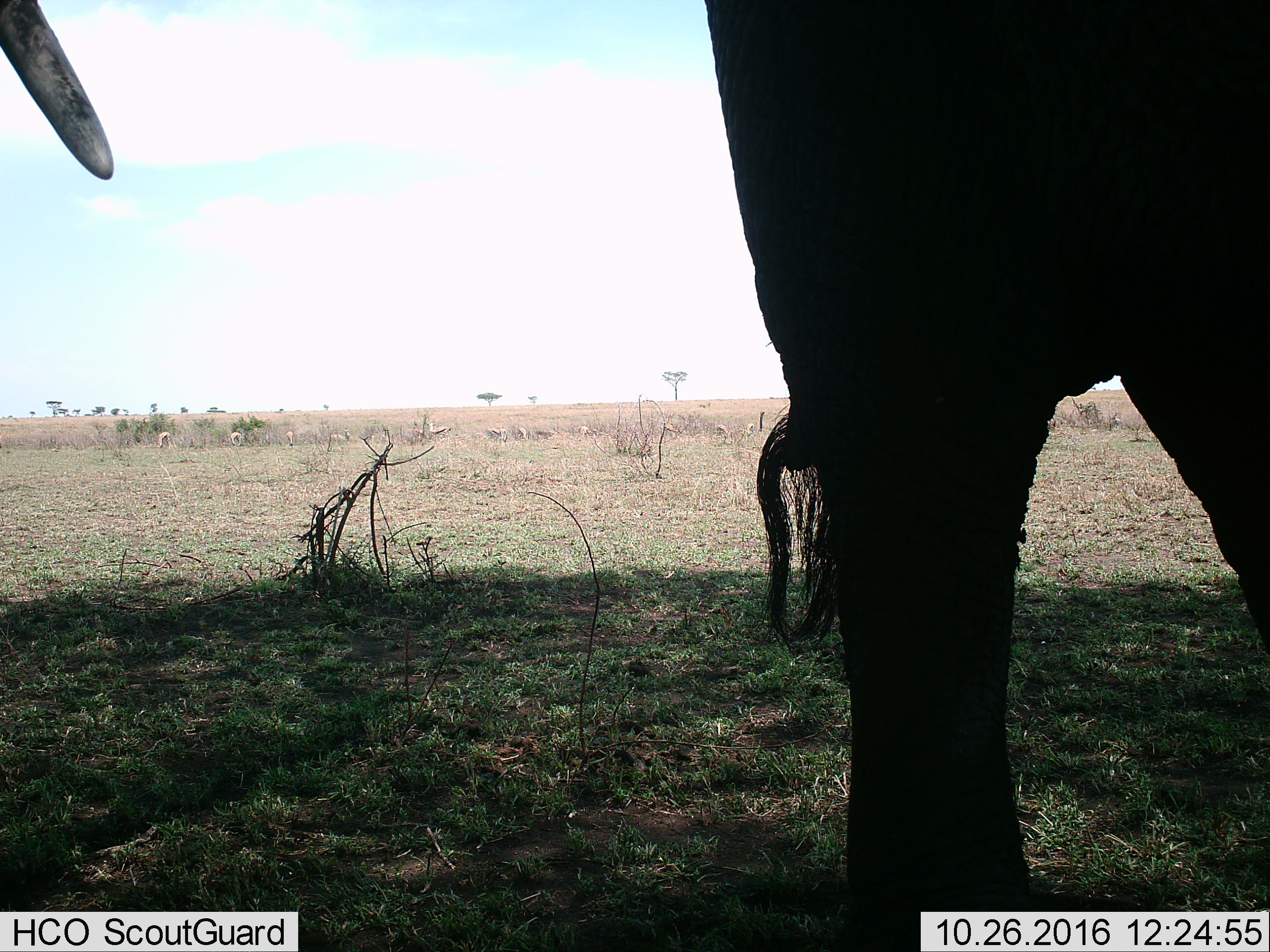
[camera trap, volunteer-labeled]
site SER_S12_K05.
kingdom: Animalia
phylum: Chordata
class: Mammalia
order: Proboscidea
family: Elephantidae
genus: Loxodonta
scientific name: Loxodonta africana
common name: african bush elephant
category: elephant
Elephant (african bush elephant) (Loxodonta africana), count 2. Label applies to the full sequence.